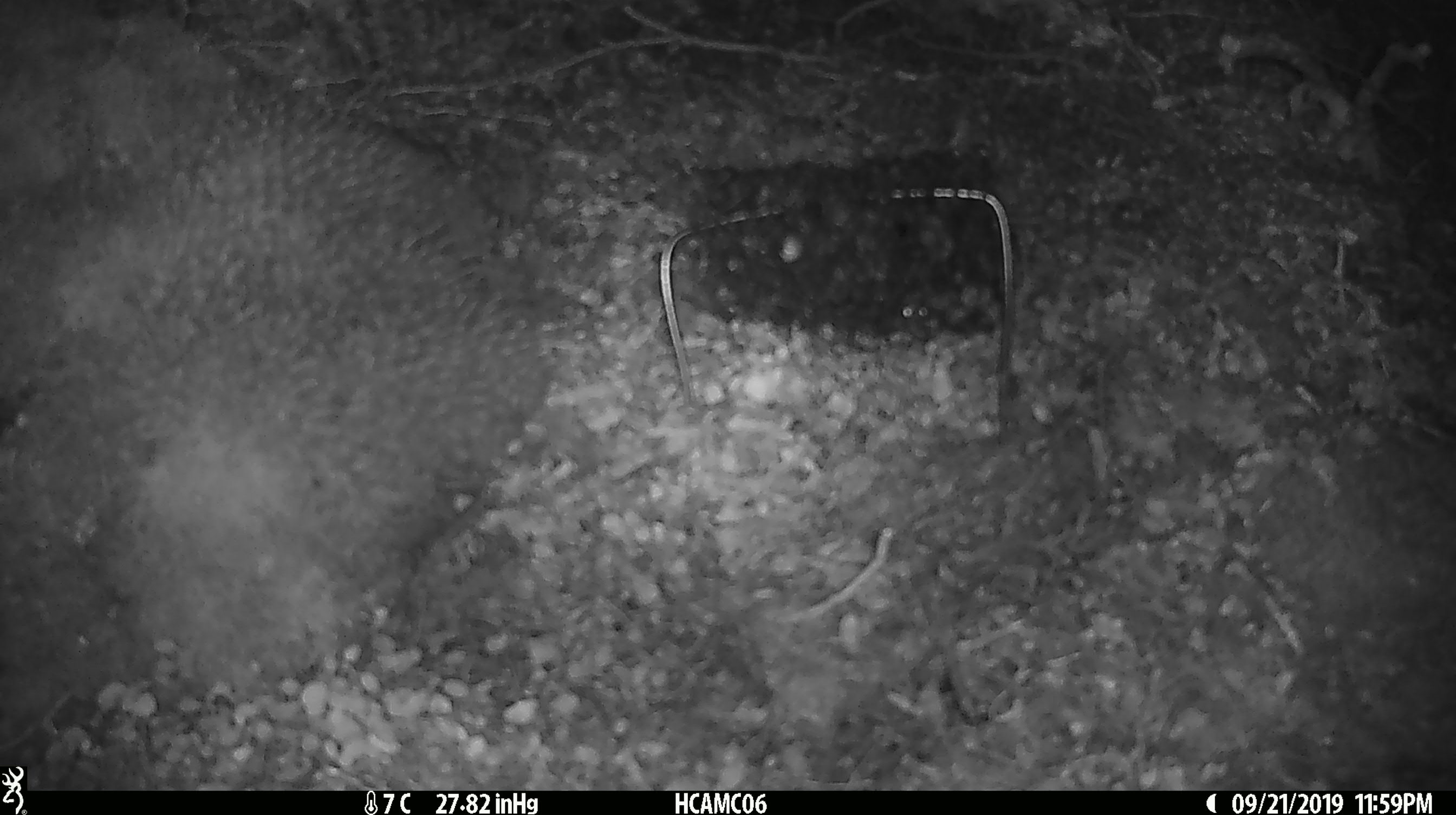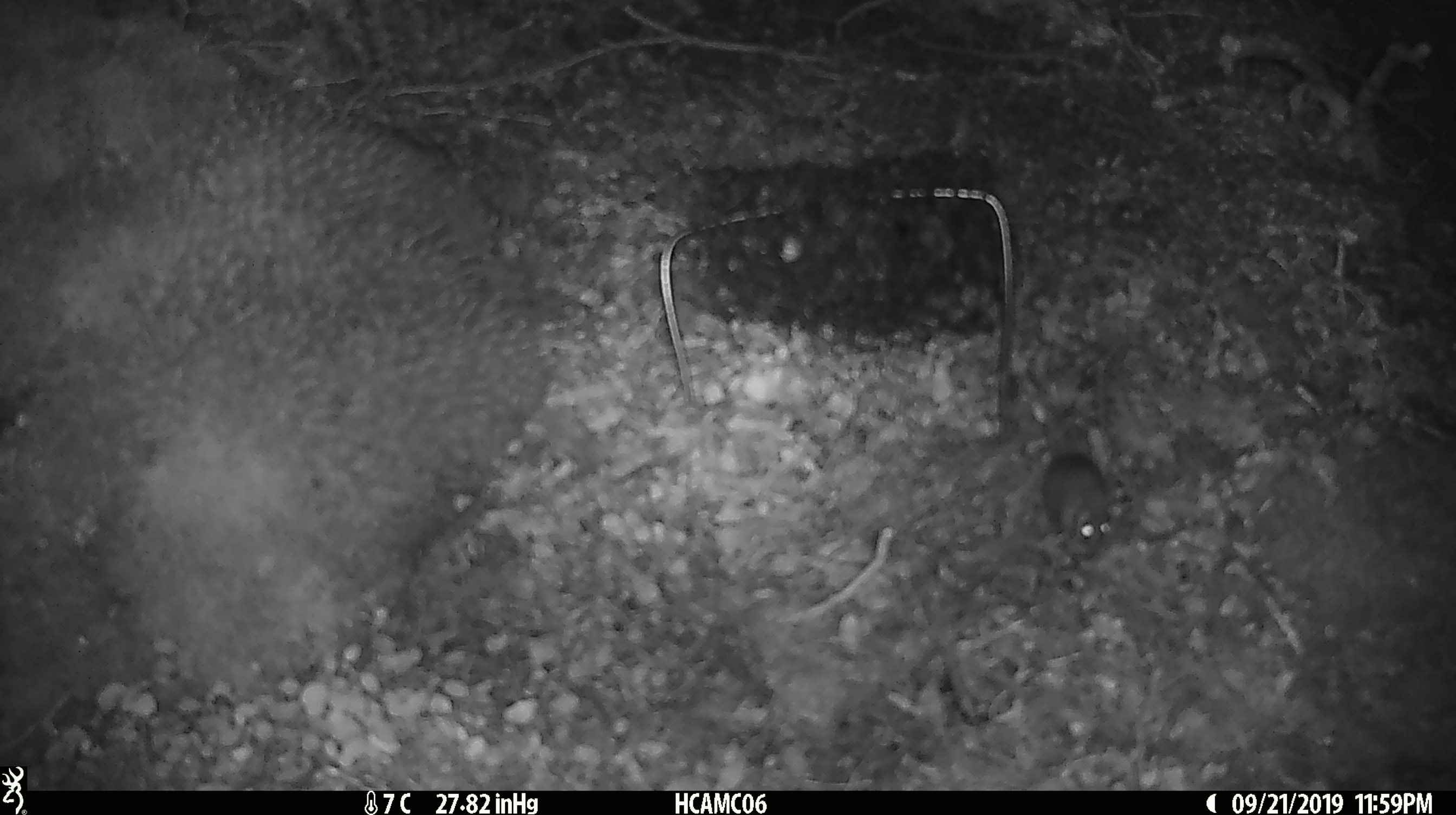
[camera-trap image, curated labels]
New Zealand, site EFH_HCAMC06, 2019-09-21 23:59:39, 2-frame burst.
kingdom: Animalia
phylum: Chordata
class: Mammalia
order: Rodentia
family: Muridae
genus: Mus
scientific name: Mus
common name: mouse